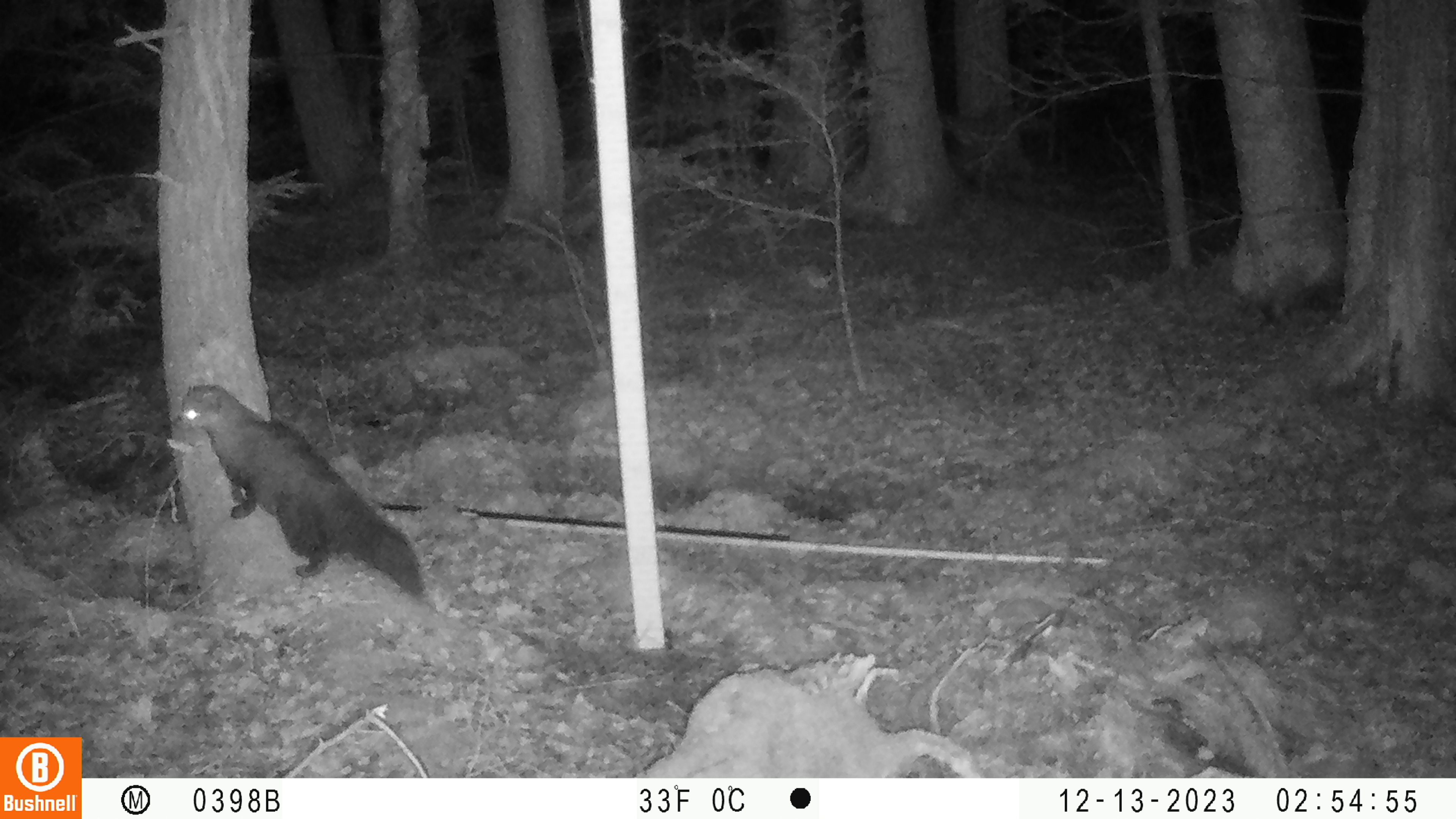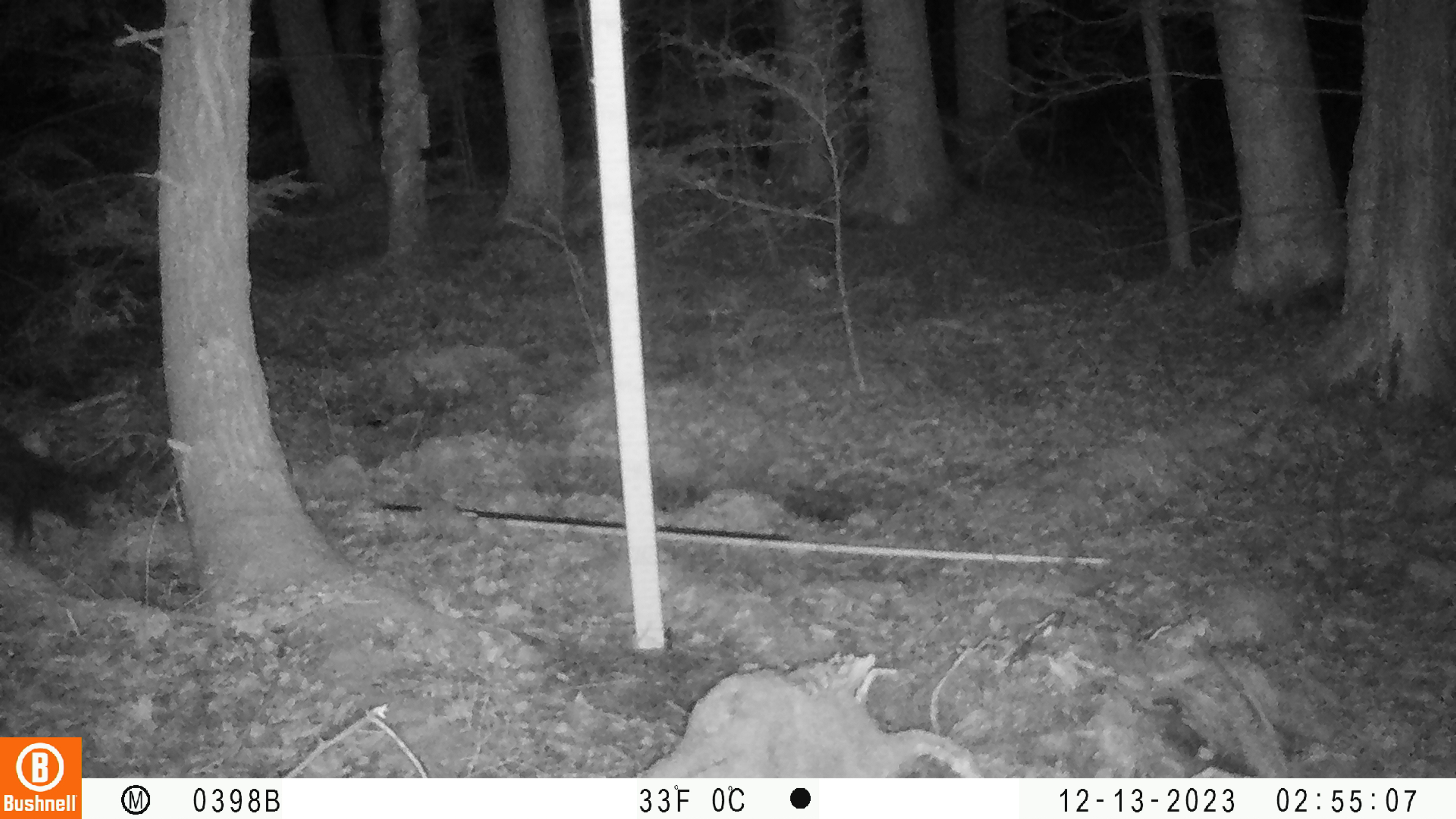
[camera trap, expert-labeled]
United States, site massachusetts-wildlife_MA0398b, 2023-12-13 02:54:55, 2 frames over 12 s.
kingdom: Animalia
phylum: Chordata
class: Mammalia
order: Carnivora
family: Mustelidae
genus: Pekania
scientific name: Pekania pennanti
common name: fisher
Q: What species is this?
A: Fisher (Pekania pennanti).